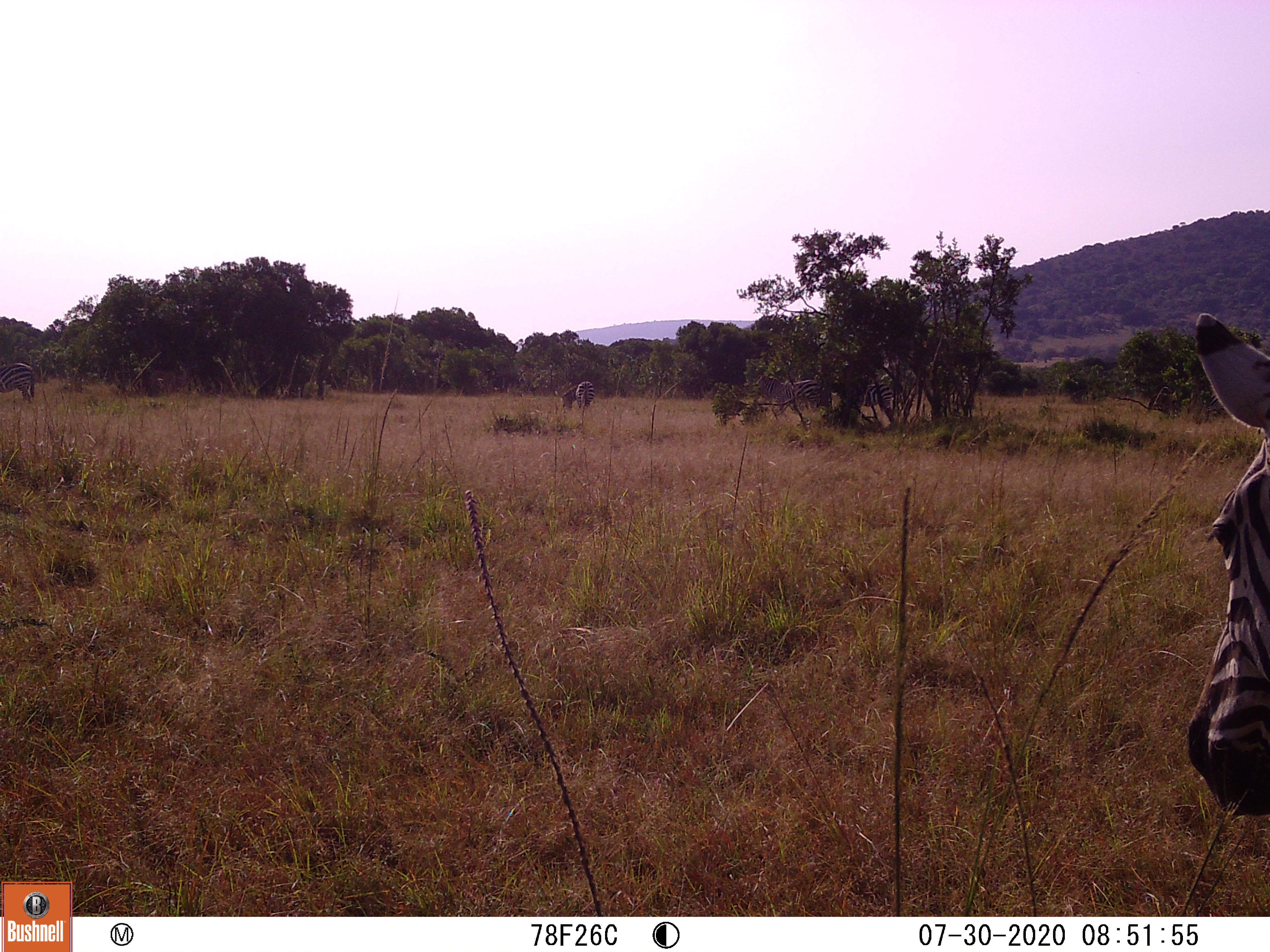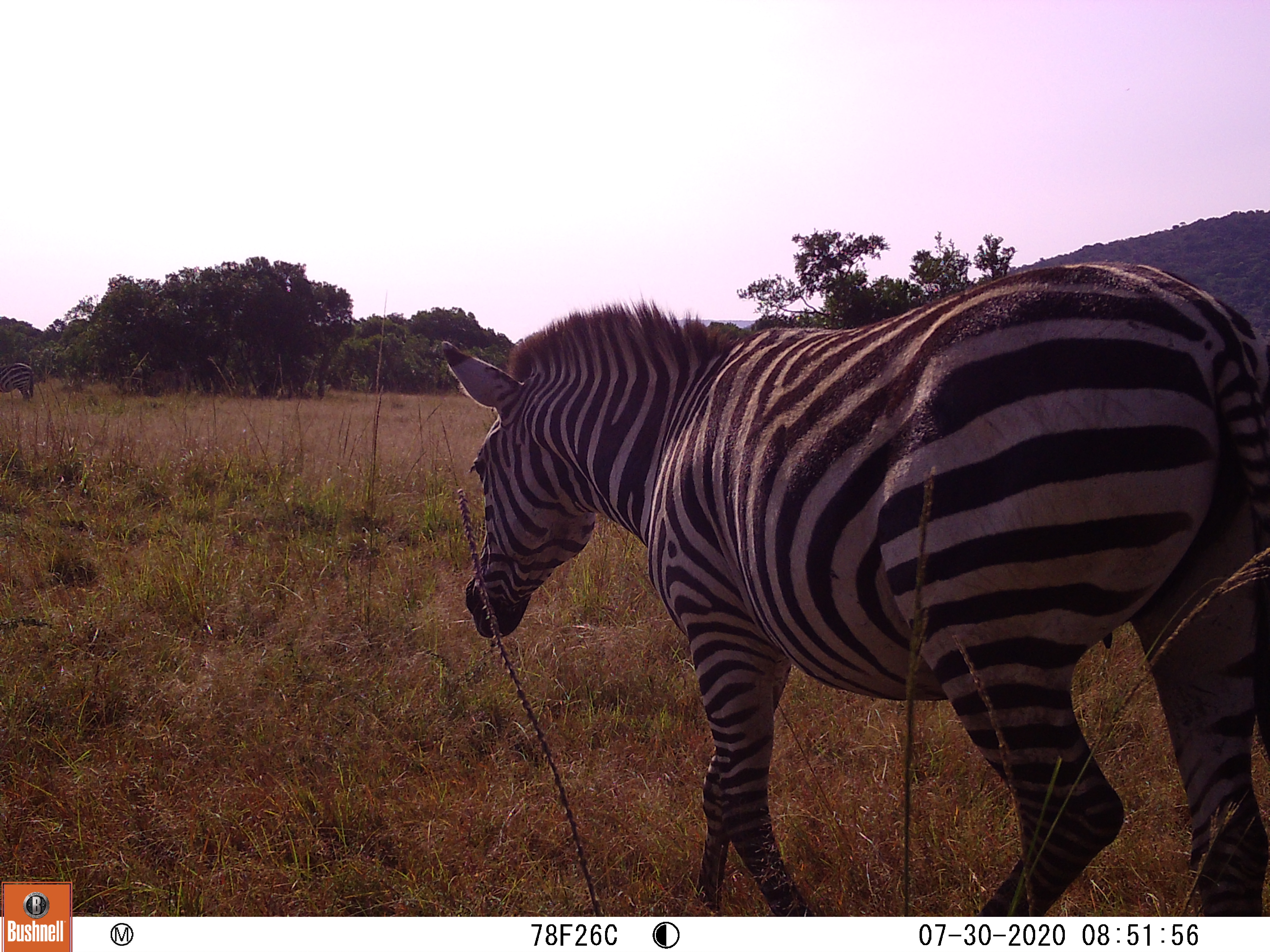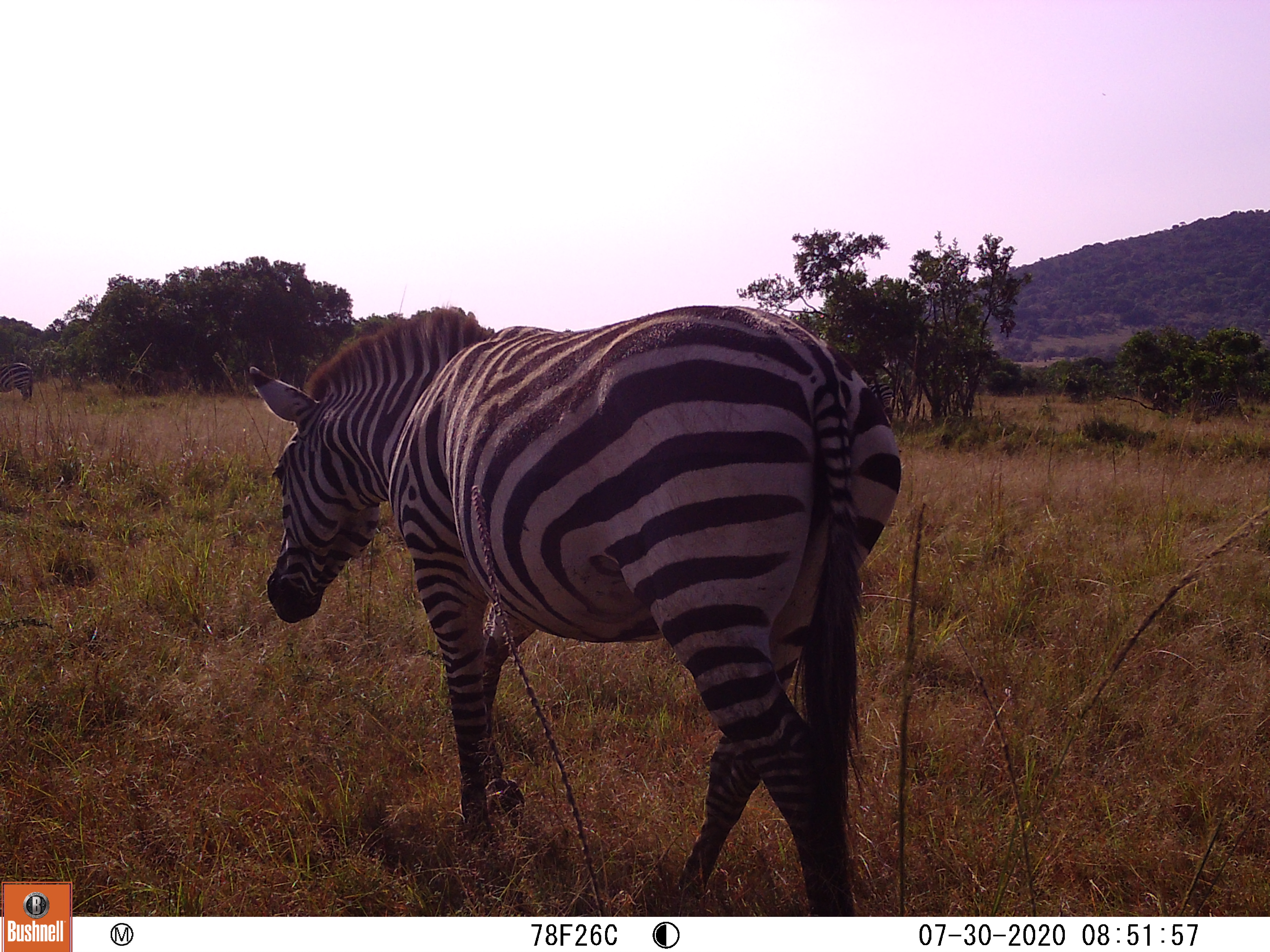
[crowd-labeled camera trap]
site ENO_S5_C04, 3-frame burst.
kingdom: Animalia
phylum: Chordata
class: Mammalia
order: Perissodactyla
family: Equidae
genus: Equus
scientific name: Equus quagga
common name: plains zebra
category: zebraplains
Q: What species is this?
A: Zebraplains (plains zebra) (Equus quagga).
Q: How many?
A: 2.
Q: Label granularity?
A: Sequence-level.